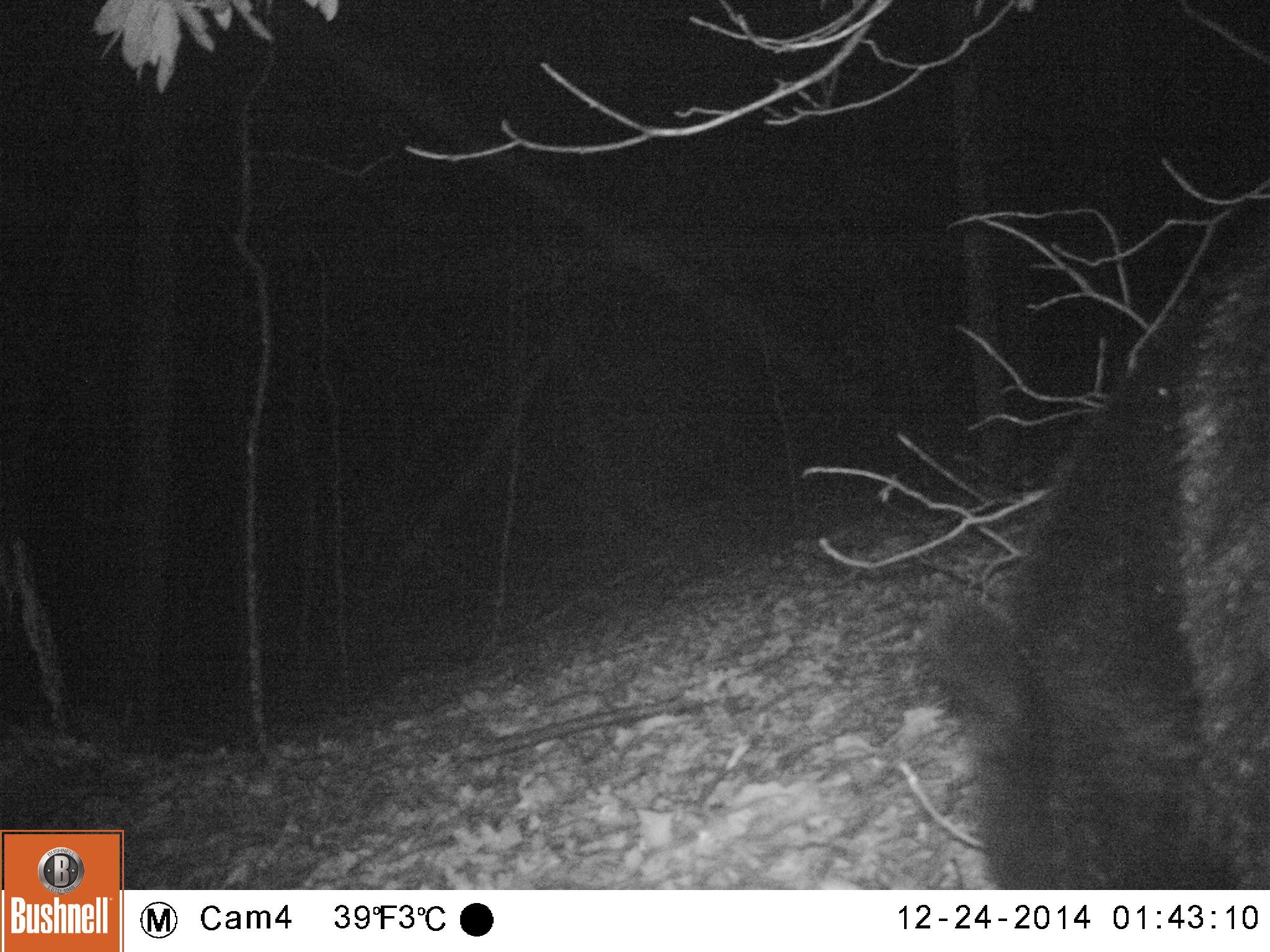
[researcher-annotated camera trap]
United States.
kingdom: Animalia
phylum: Chordata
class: Mammalia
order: Carnivora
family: Ursidae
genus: Ursus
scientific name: Ursus americanus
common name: american black bear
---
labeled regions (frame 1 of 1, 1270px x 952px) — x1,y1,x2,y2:
American Black Bear: 902,198,1270,892